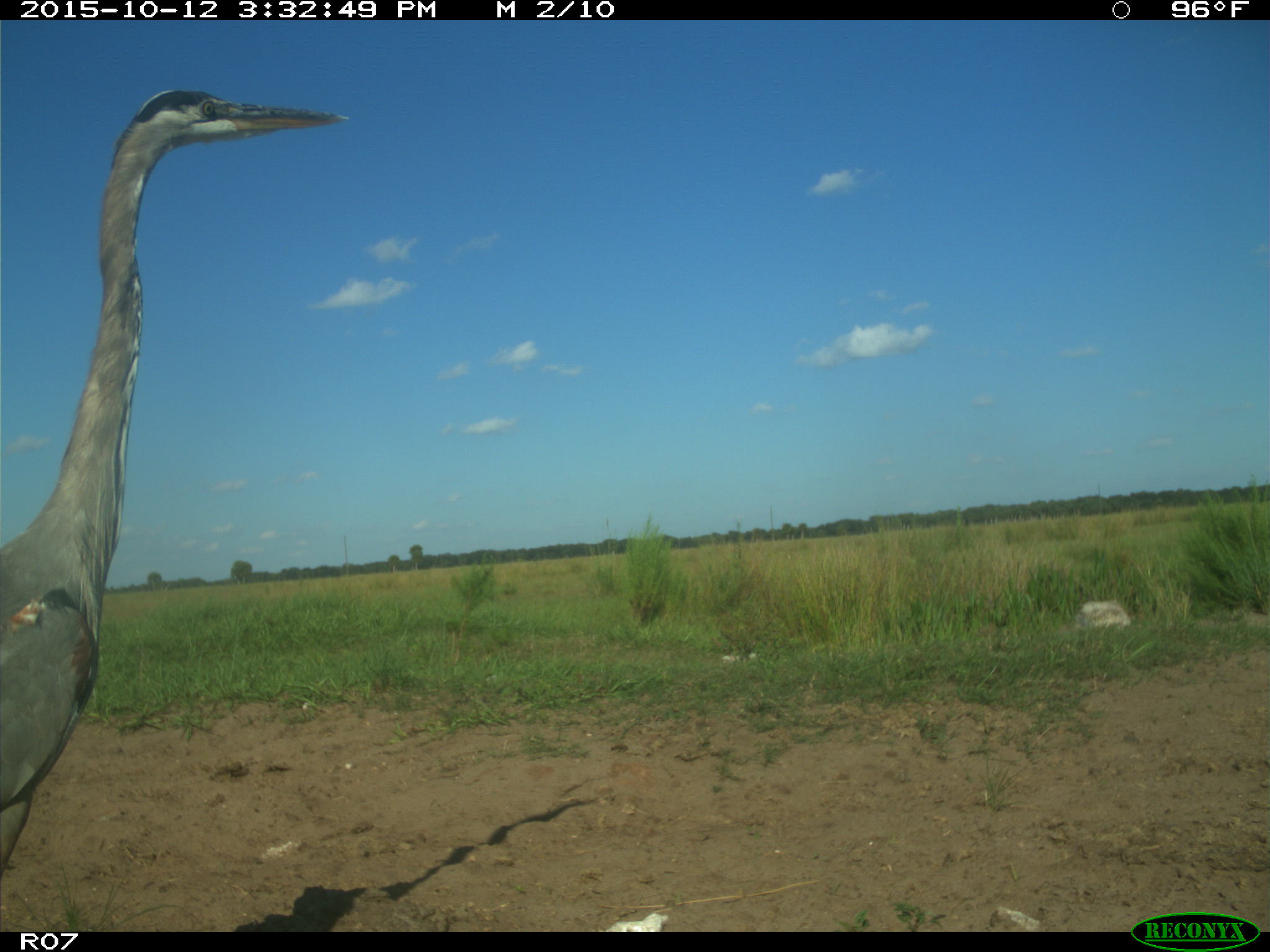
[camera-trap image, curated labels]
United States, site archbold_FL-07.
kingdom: Animalia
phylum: Chordata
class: Aves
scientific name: Aves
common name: birds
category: unidentified bird